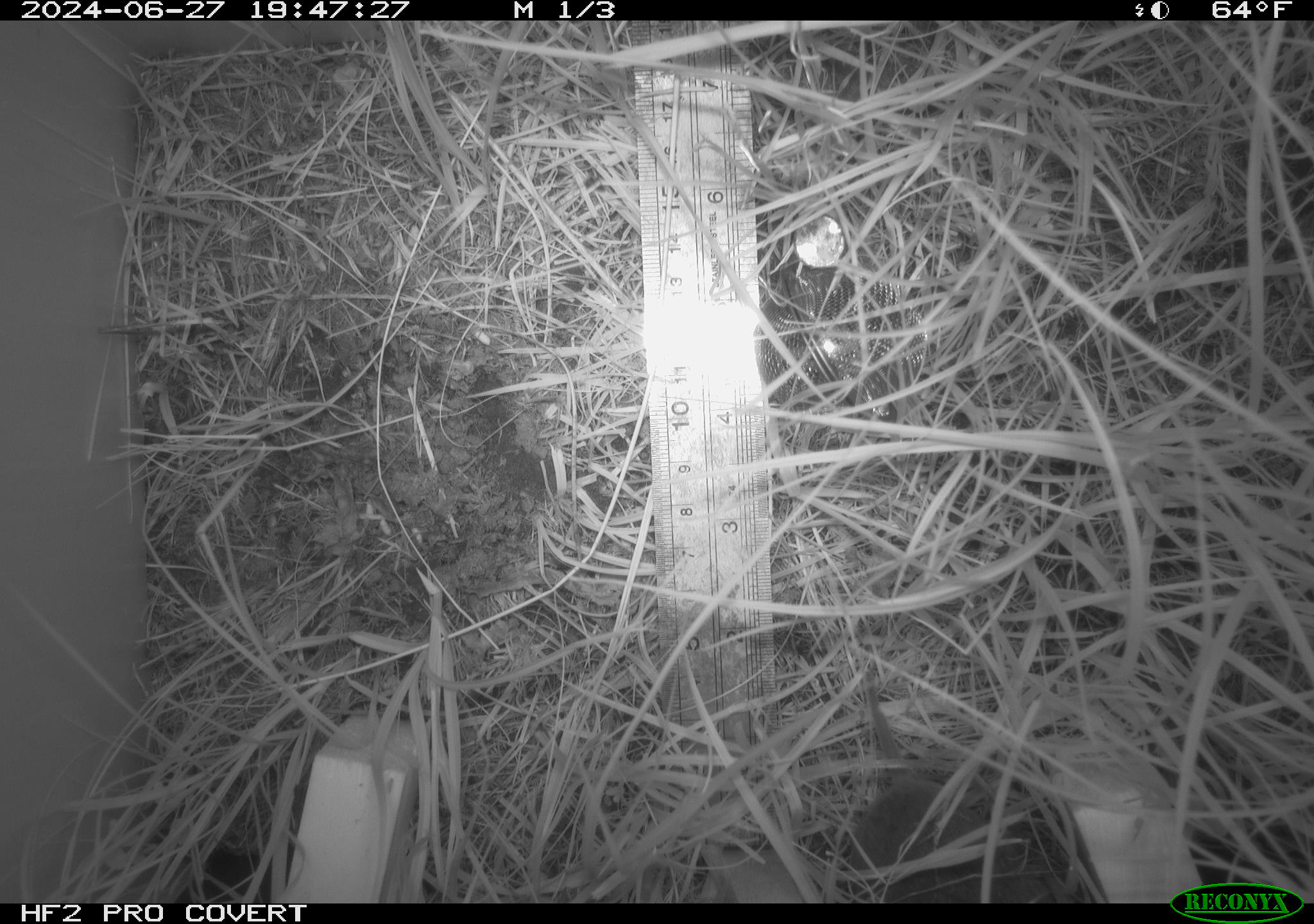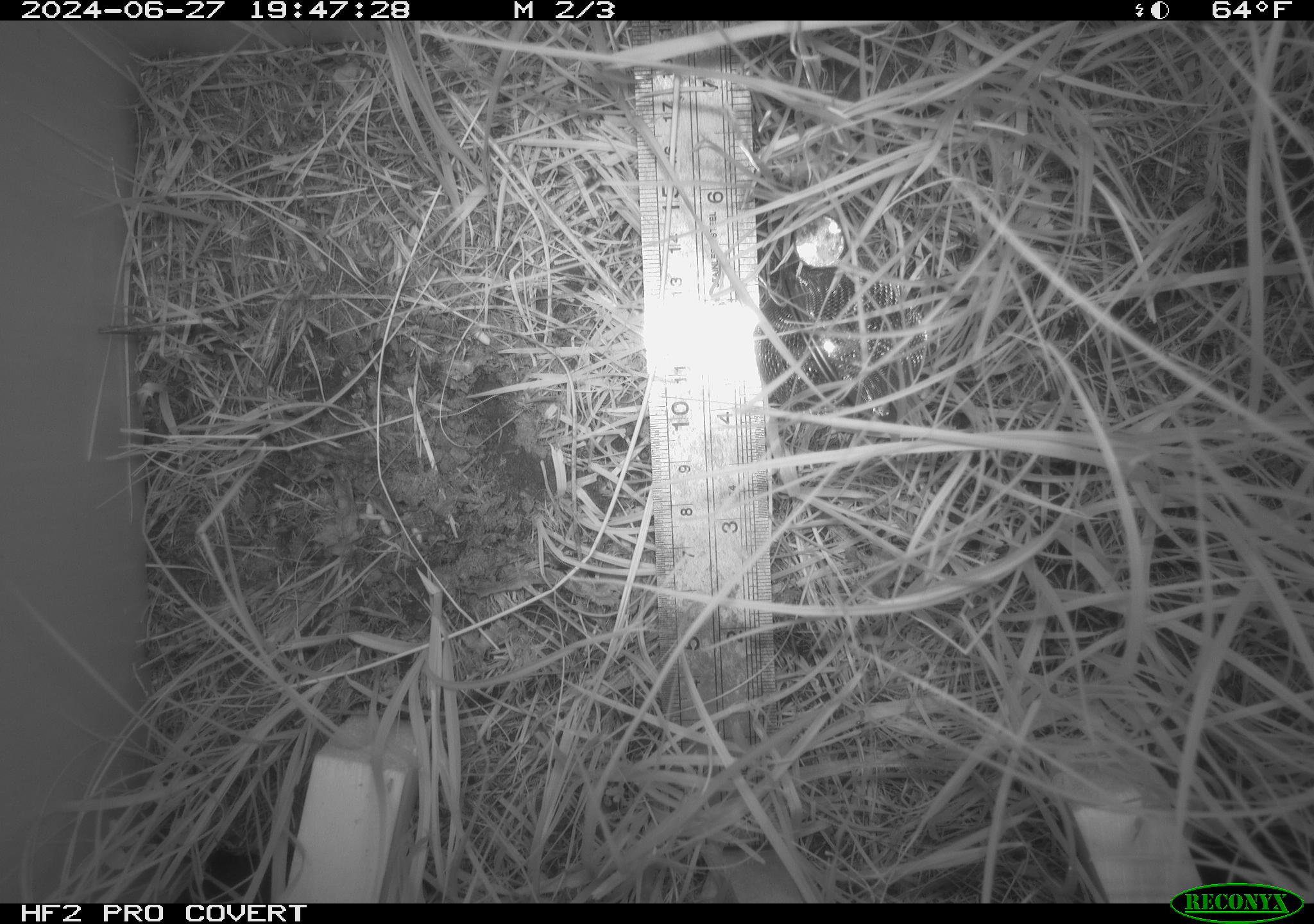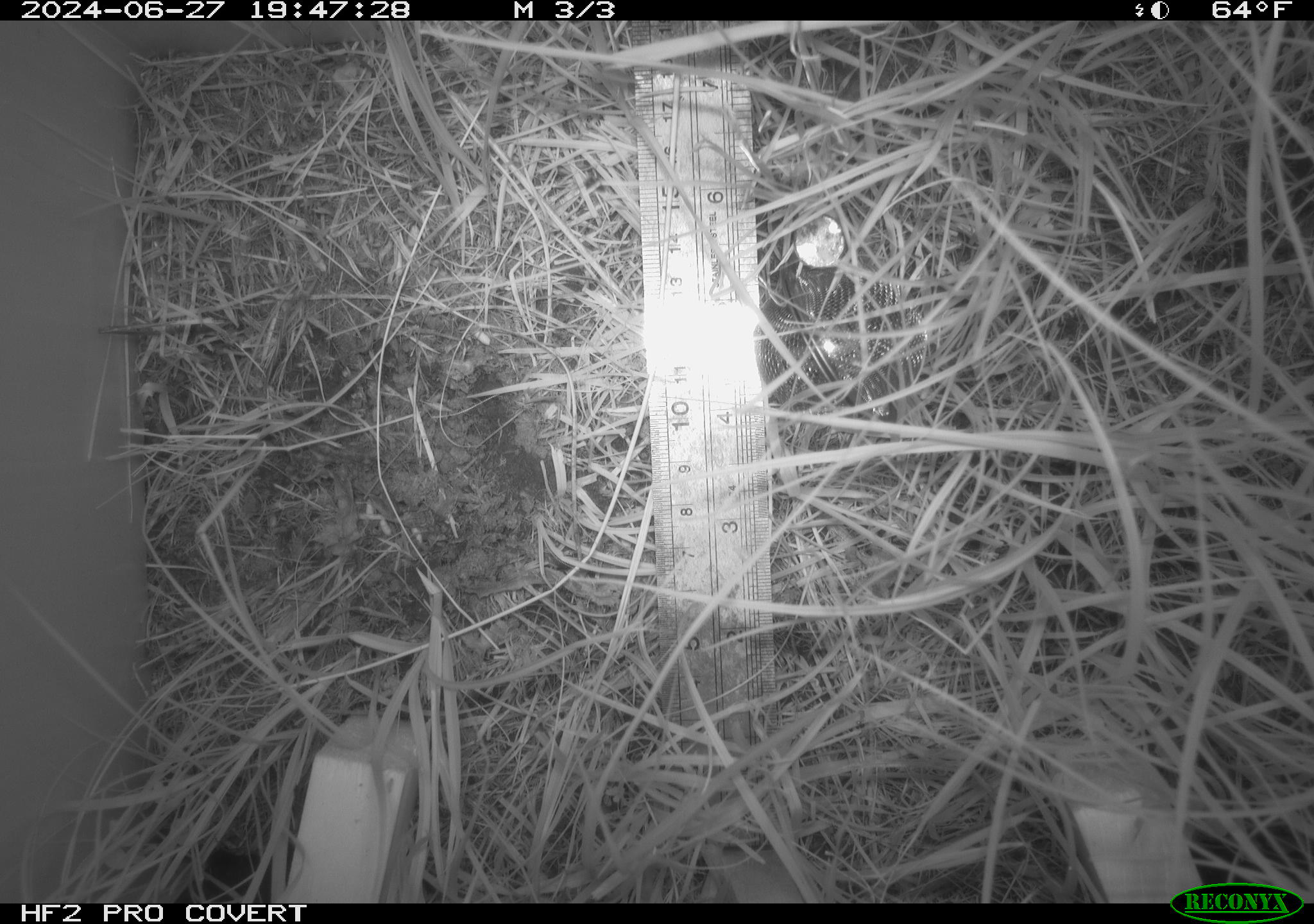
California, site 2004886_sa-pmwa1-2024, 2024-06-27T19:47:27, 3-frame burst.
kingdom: Animalia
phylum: Chordata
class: Mammalia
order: Rodentia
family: Cricetidae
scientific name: Arvicolinae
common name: voles, lemmings, and muskrats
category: arvicolinae subfamily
Arvicolinae subfamily (voles, lemmings, and muskrats) (Arvicolinae).